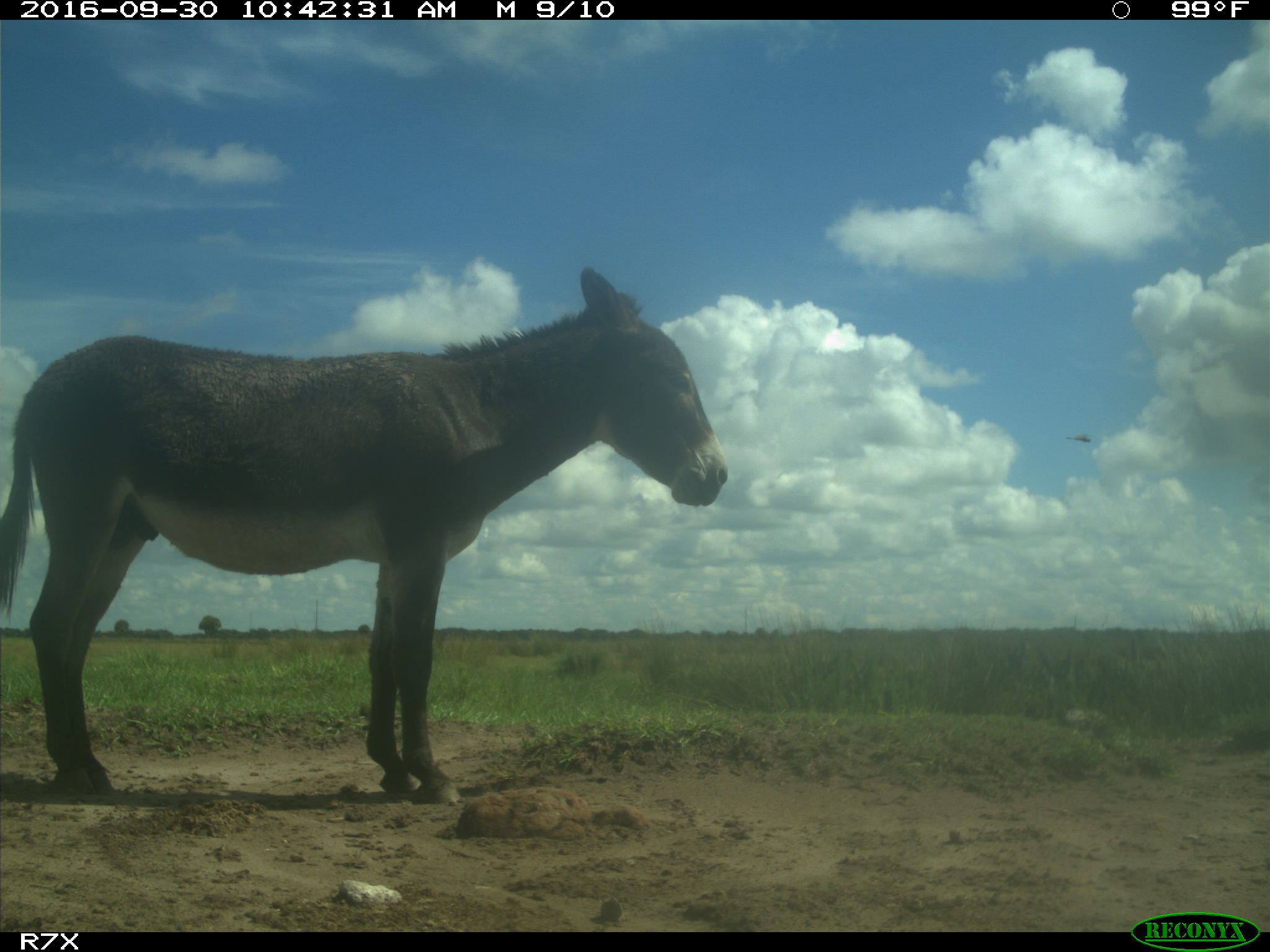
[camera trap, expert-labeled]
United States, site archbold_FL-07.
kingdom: Animalia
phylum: Chordata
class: Mammalia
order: Perissodactyla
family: Equidae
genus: Equus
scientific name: Equus africanus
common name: african wild ass